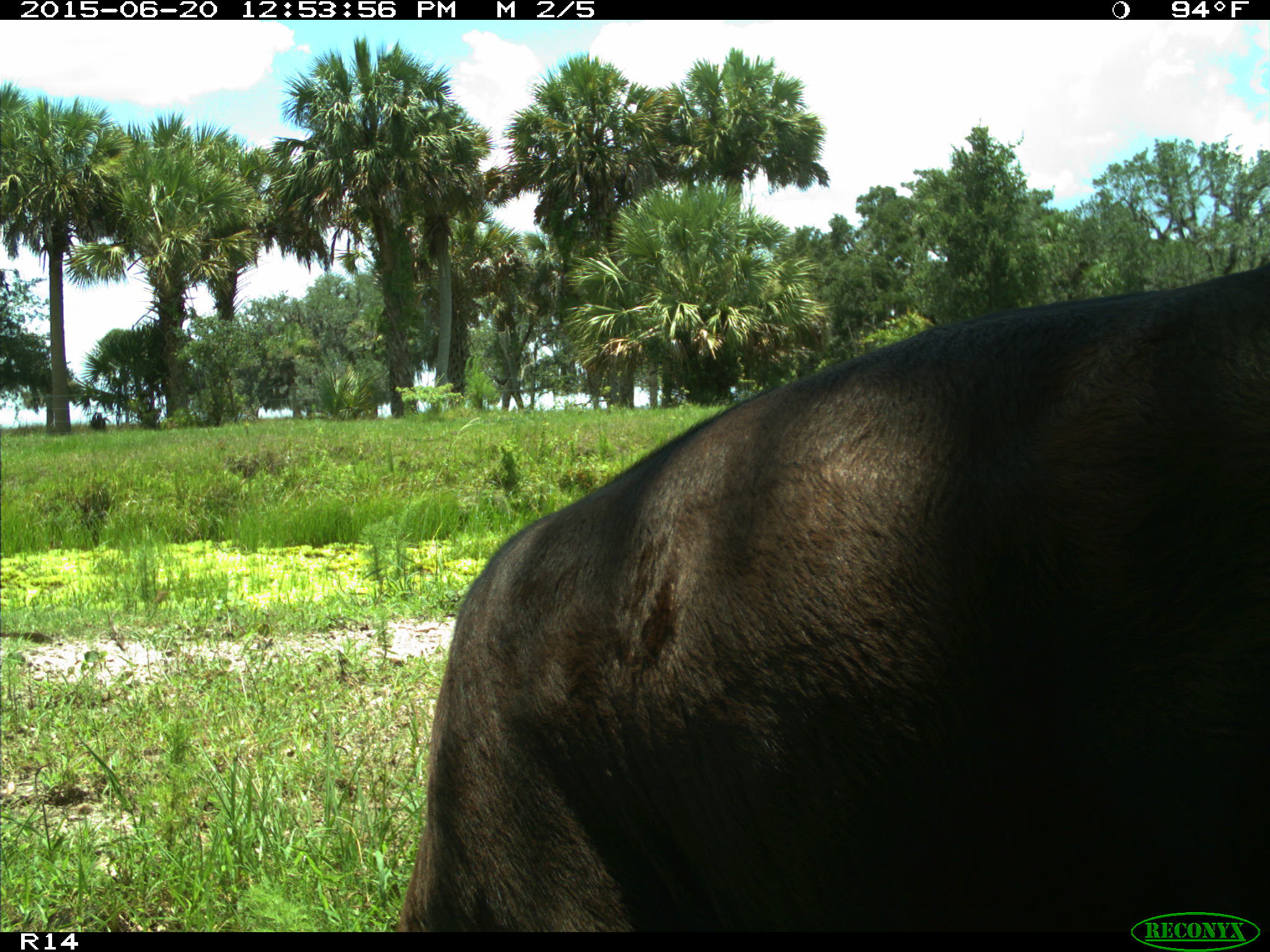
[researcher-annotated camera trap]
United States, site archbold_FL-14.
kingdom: Animalia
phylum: Chordata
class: Mammalia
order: Artiodactyla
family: Bovidae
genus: Bos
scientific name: Bos taurus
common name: domestic cow